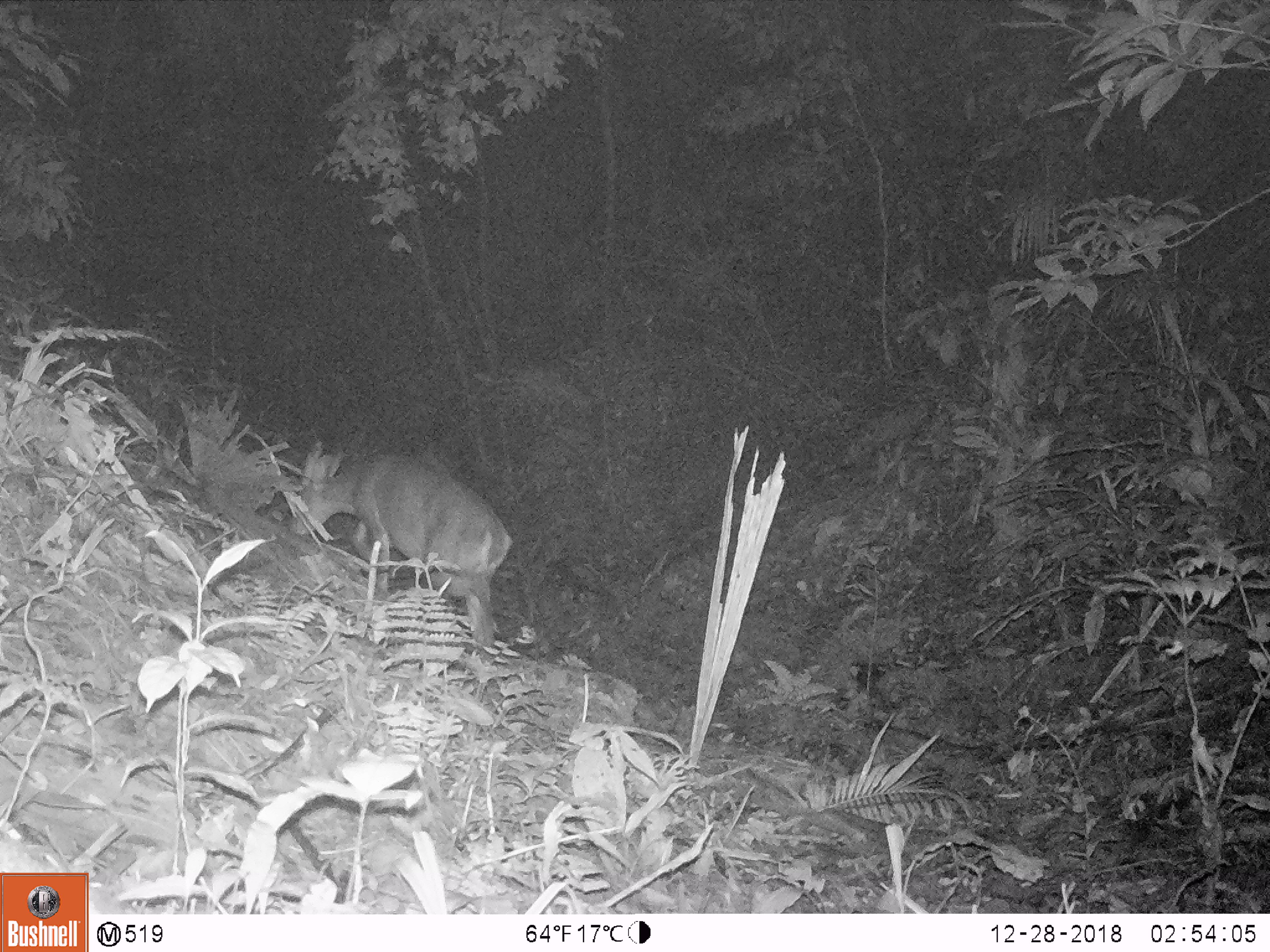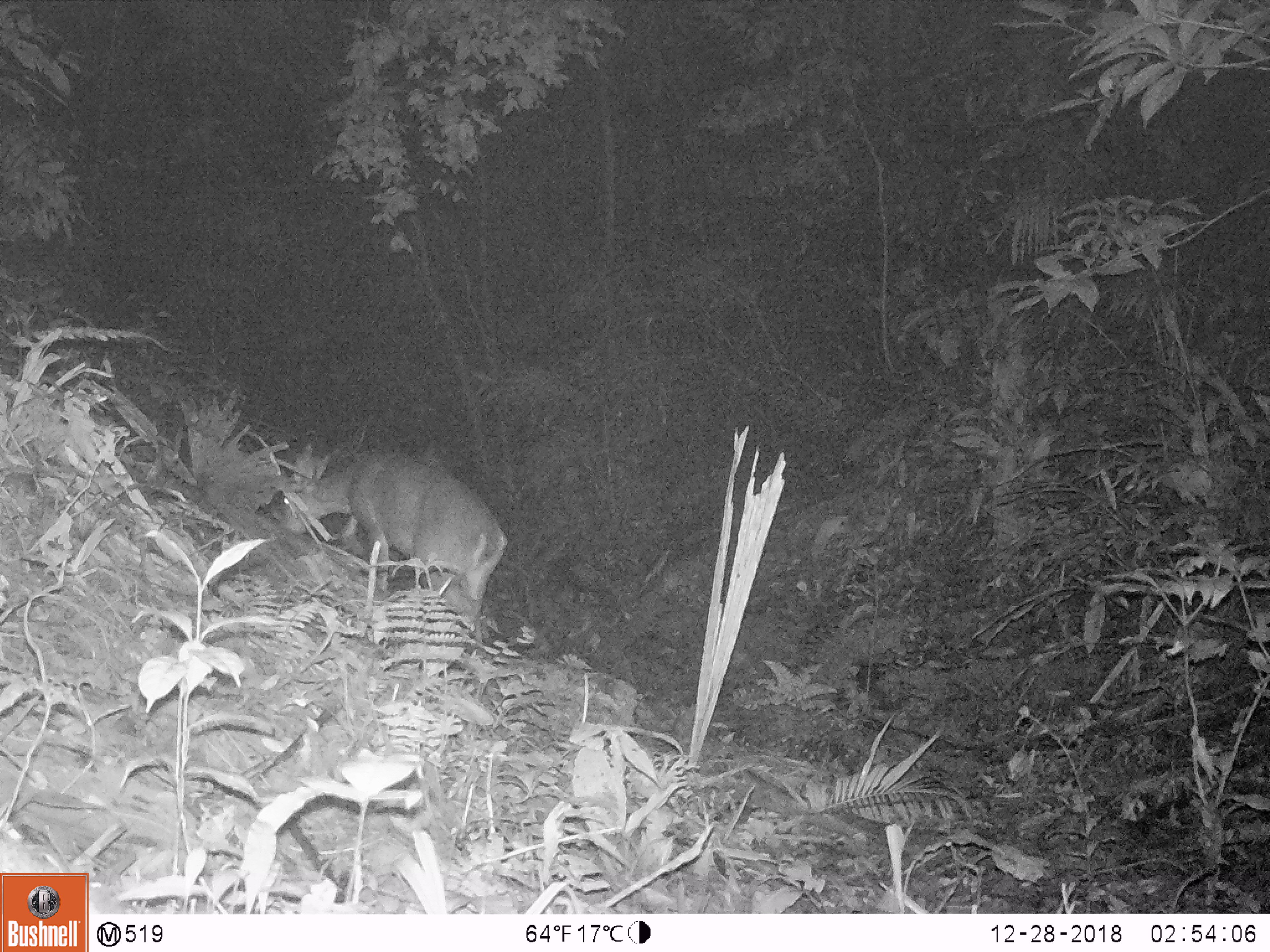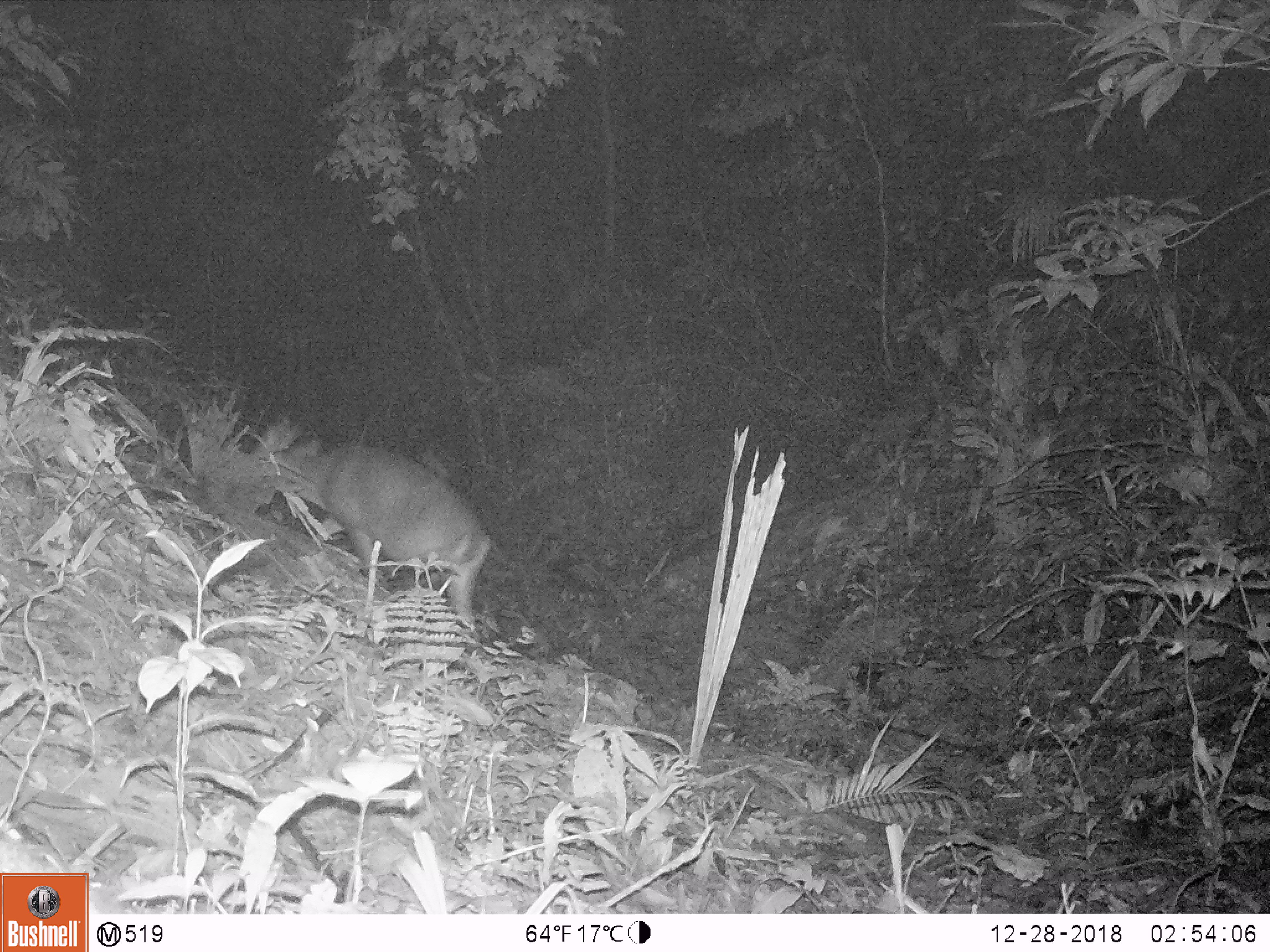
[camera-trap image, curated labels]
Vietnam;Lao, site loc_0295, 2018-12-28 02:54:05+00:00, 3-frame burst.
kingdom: Animalia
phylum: Chordata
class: Mammalia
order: Artiodactyla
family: Cervidae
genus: Muntiacus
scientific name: Muntiacus vuquangensis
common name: large-antlered muntjac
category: large antlered muntjac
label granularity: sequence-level